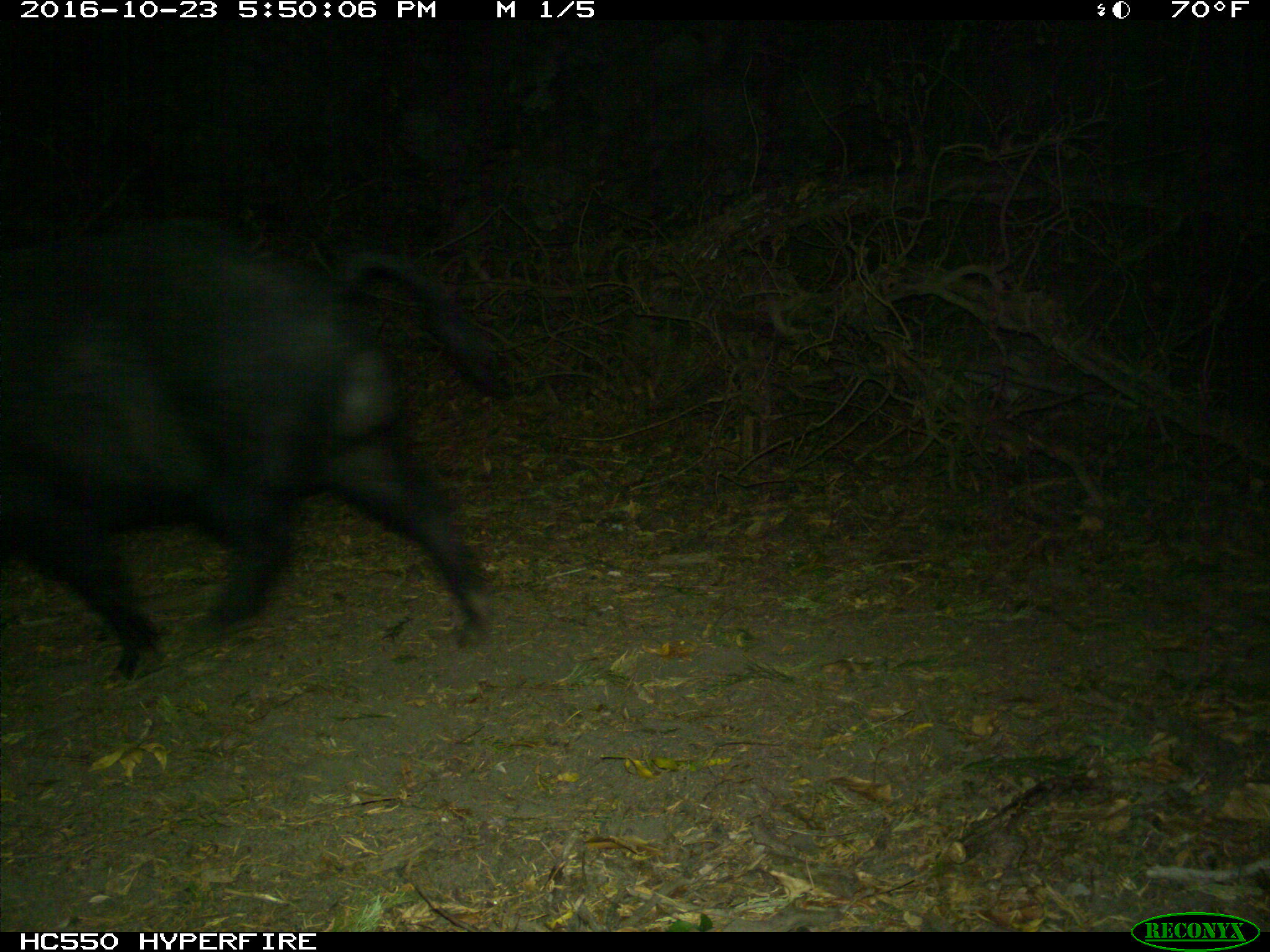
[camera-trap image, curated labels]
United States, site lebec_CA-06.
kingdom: Animalia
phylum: Chordata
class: Mammalia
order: Artiodactyla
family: Suidae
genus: Sus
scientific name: Sus scrofa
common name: wild boar